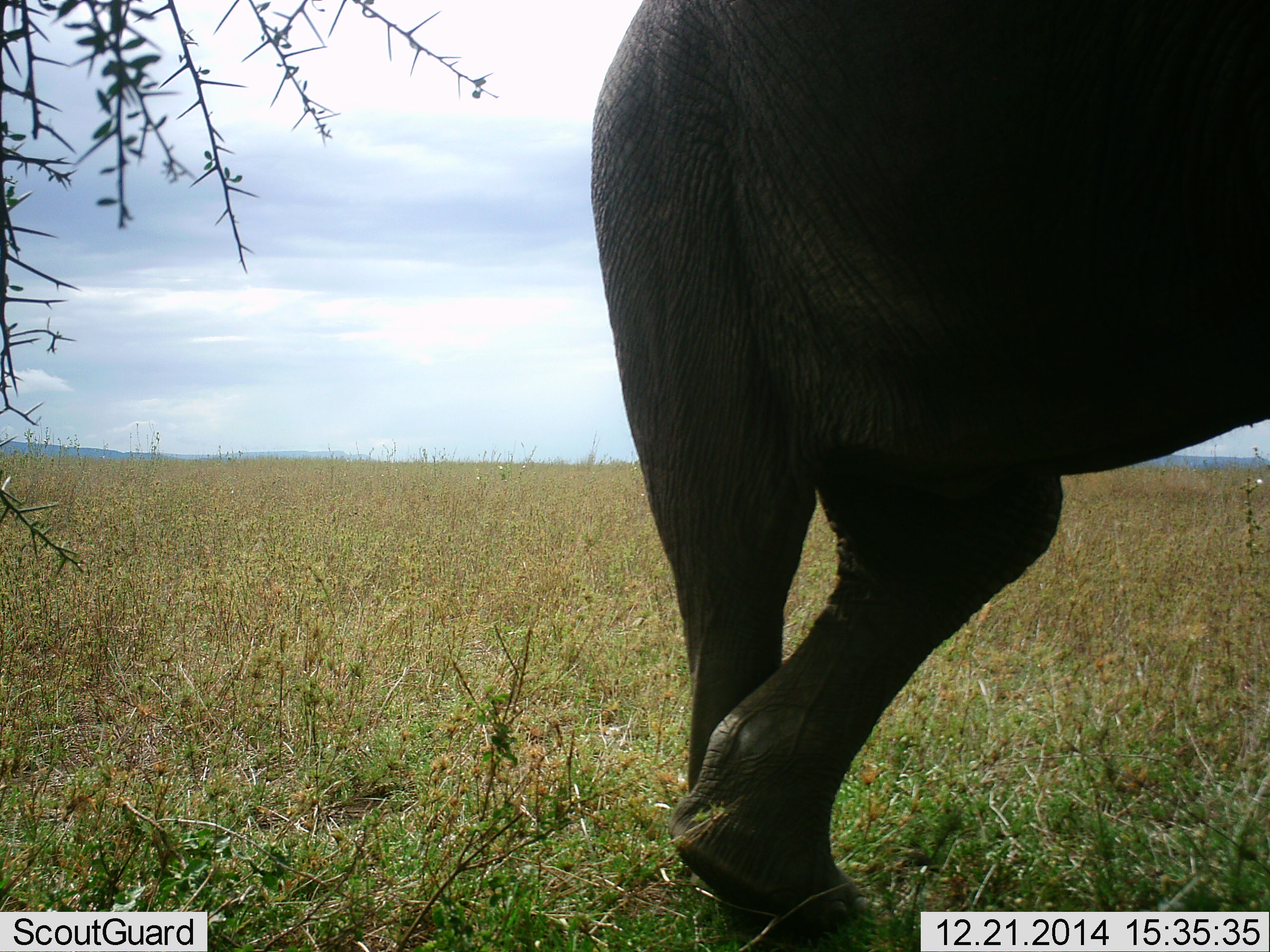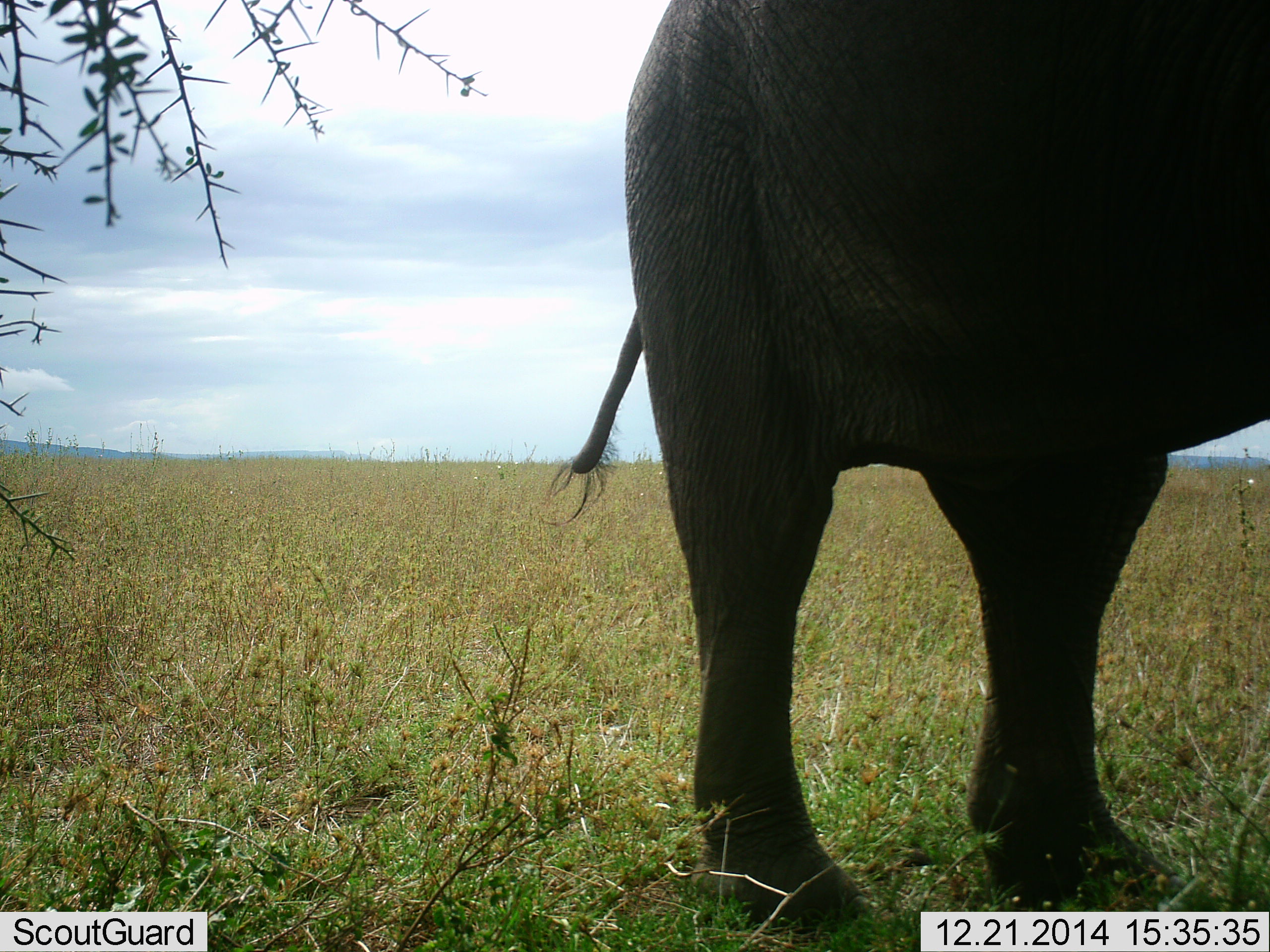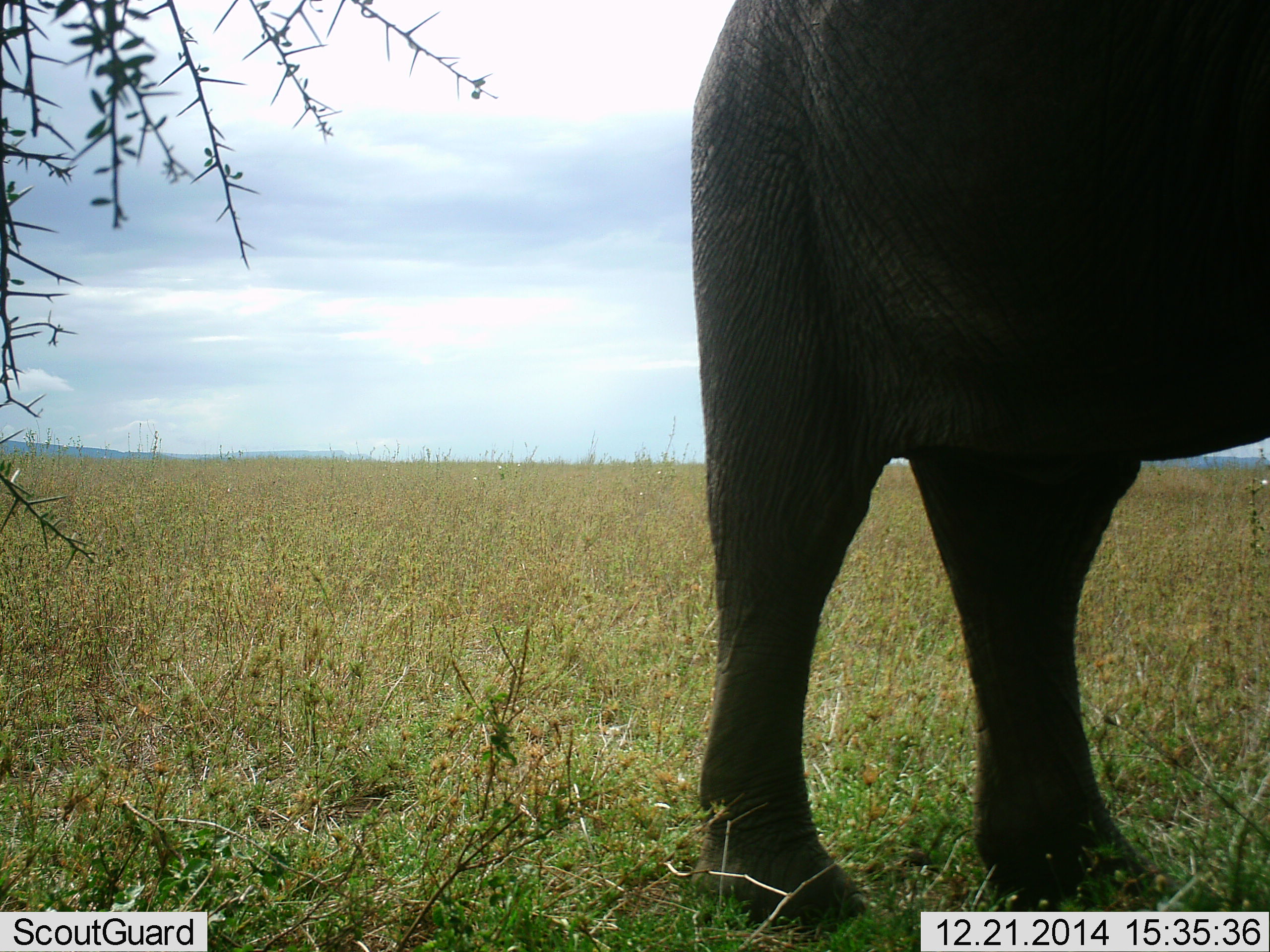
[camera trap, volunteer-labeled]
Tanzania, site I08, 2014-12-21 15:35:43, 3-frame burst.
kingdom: Animalia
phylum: Chordata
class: Mammalia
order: Proboscidea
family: Elephantidae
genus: Loxodonta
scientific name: Loxodonta africana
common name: african bush elephant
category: elephant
Elephant (african bush elephant) (Loxodonta africana), count 1. Behavior (volunteer vote fractions): standing 90%, resting 0%, moving 10%, interacting 0%. Young present (vote fraction): 0%. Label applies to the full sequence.